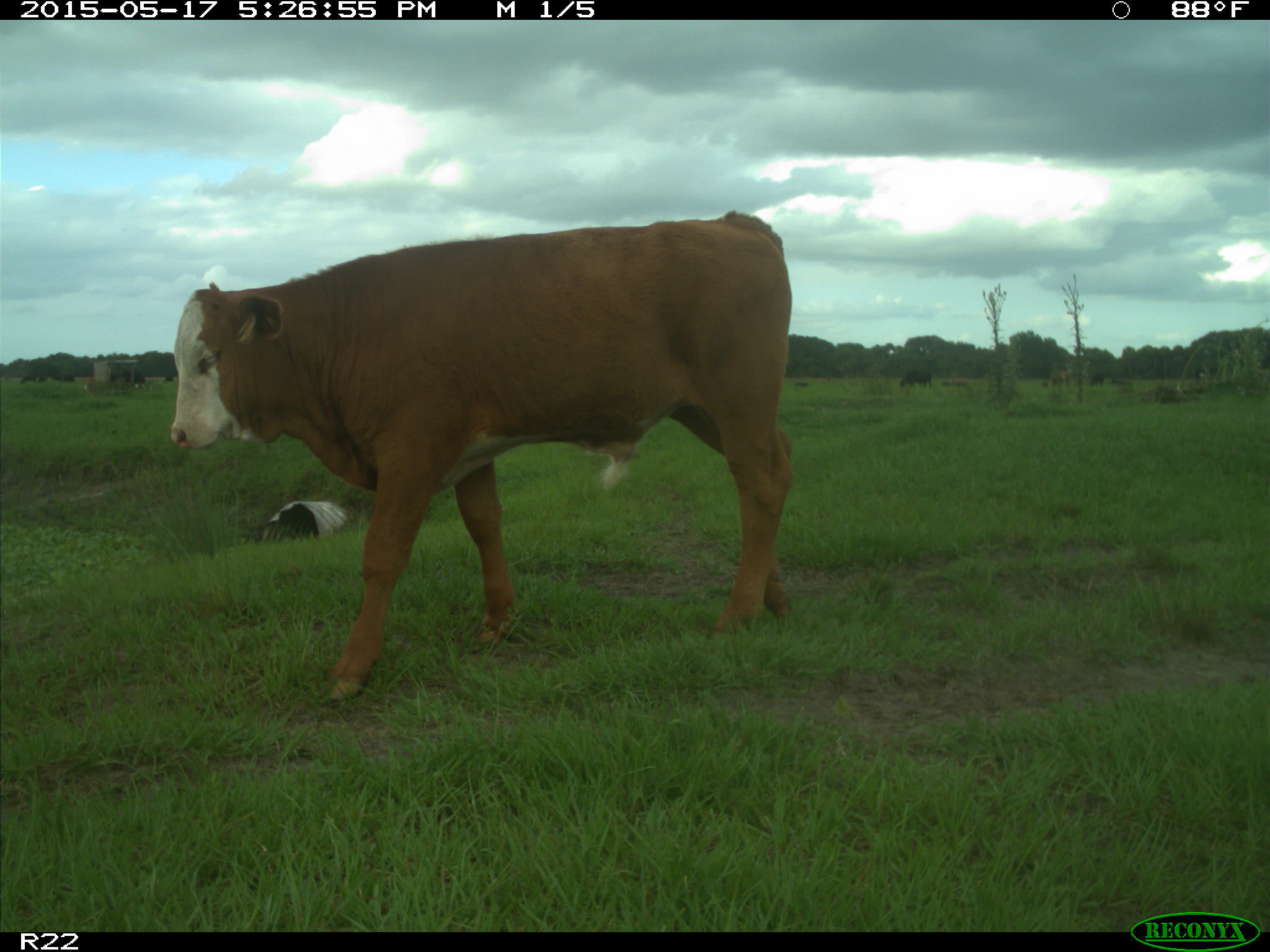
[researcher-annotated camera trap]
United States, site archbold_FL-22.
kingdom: Animalia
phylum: Chordata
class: Mammalia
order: Artiodactyla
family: Bovidae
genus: Bos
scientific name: Bos taurus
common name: domestic cow